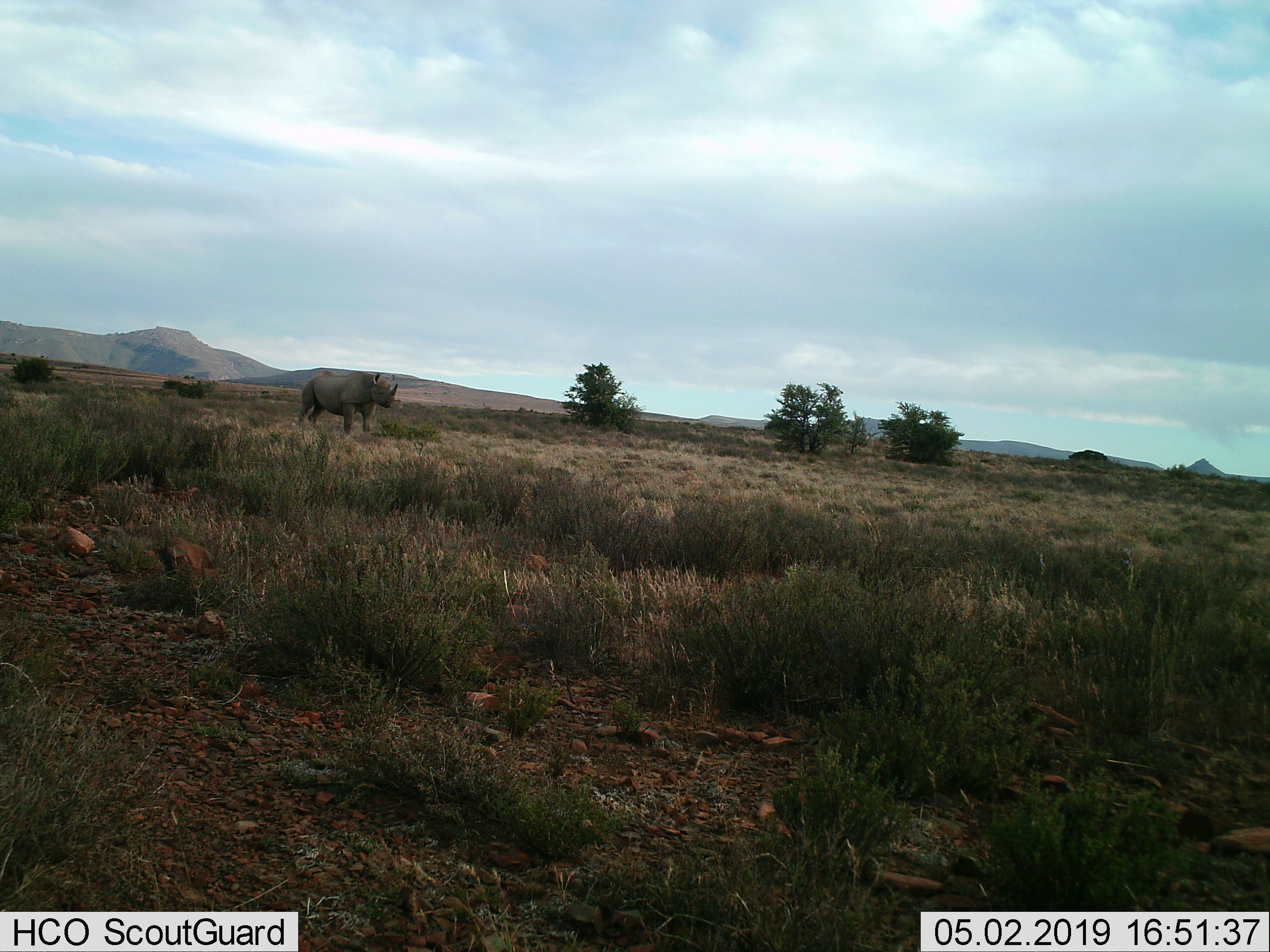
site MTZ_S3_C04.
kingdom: Animalia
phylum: Chordata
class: Mammalia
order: Perissodactyla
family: Rhinocerotidae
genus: Diceros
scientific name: Diceros bicornis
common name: black rhinoceros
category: rhinocerosblack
Rhinocerosblack (black rhinoceros) (Diceros bicornis), count 1. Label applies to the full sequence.